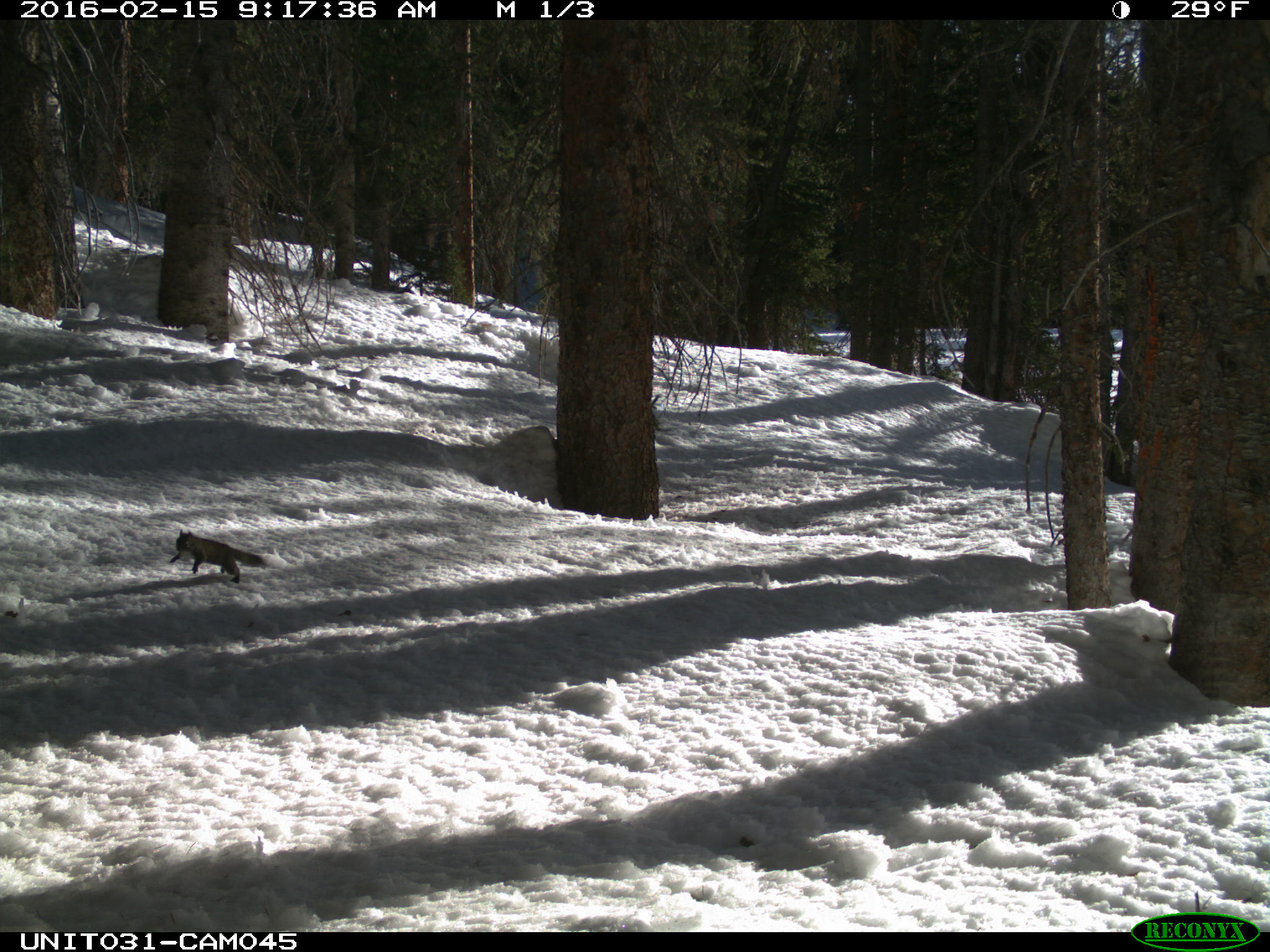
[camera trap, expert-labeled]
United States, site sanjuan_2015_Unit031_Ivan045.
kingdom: Animalia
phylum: Chordata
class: Mammalia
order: Rodentia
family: Sciuridae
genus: Tamiasciurus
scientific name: Tamiasciurus hudsonicus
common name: american red squirrel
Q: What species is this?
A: Tamiasciurus hudsonicus (american red squirrel).